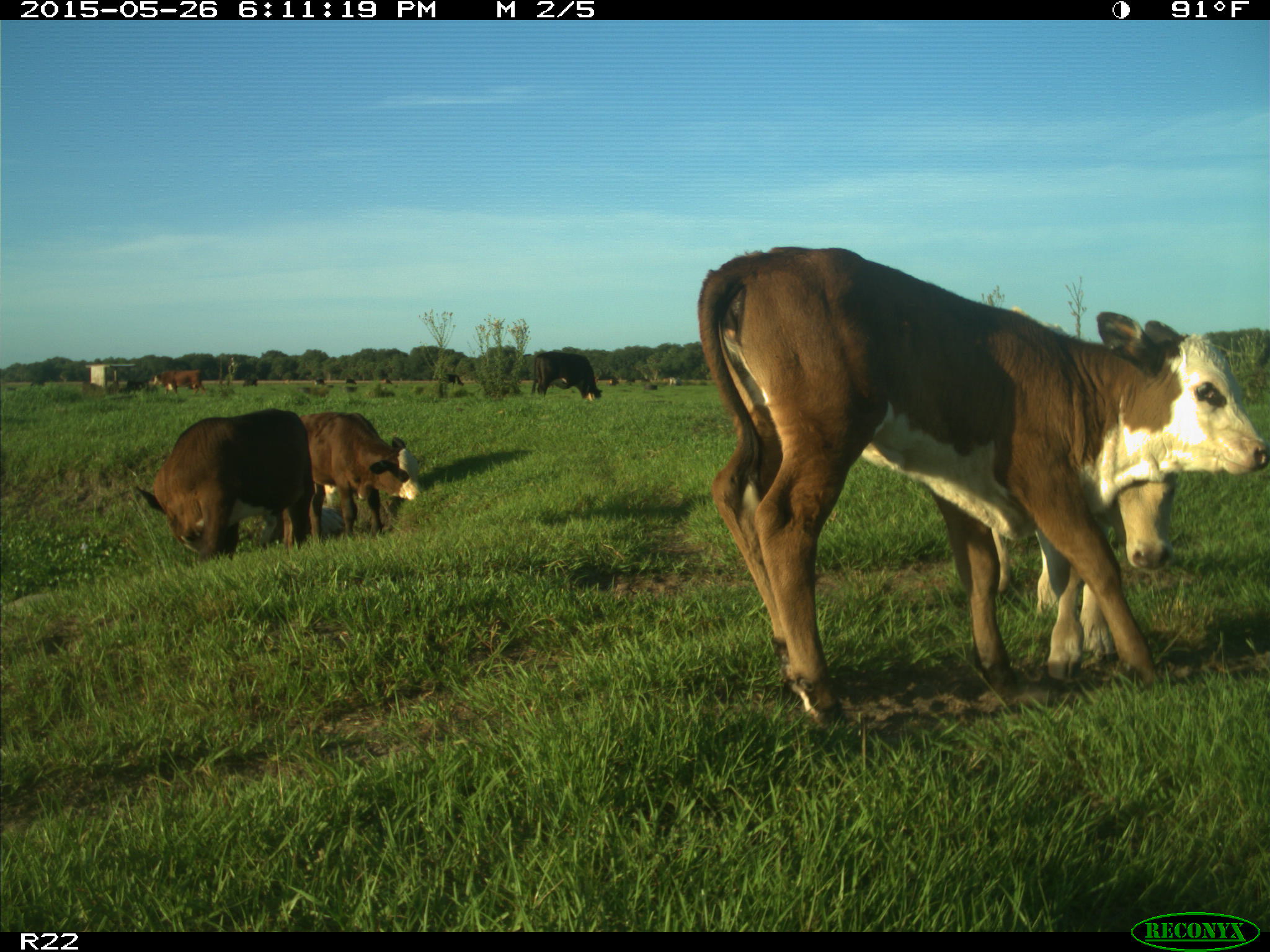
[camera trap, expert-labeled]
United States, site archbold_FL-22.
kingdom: Animalia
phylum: Chordata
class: Mammalia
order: Artiodactyla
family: Bovidae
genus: Bos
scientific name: Bos taurus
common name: domestic cow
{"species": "Bos taurus (domestic cow)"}